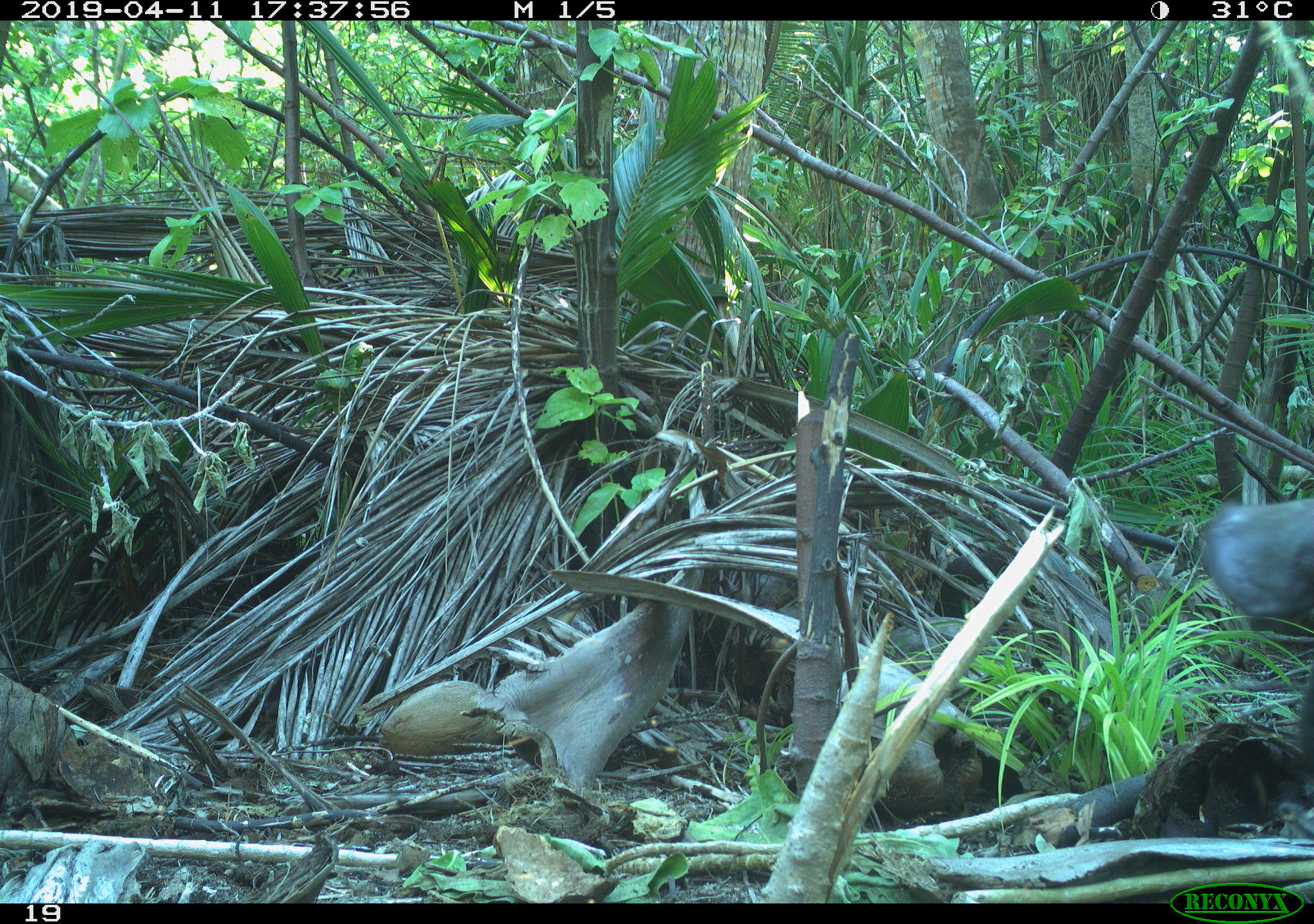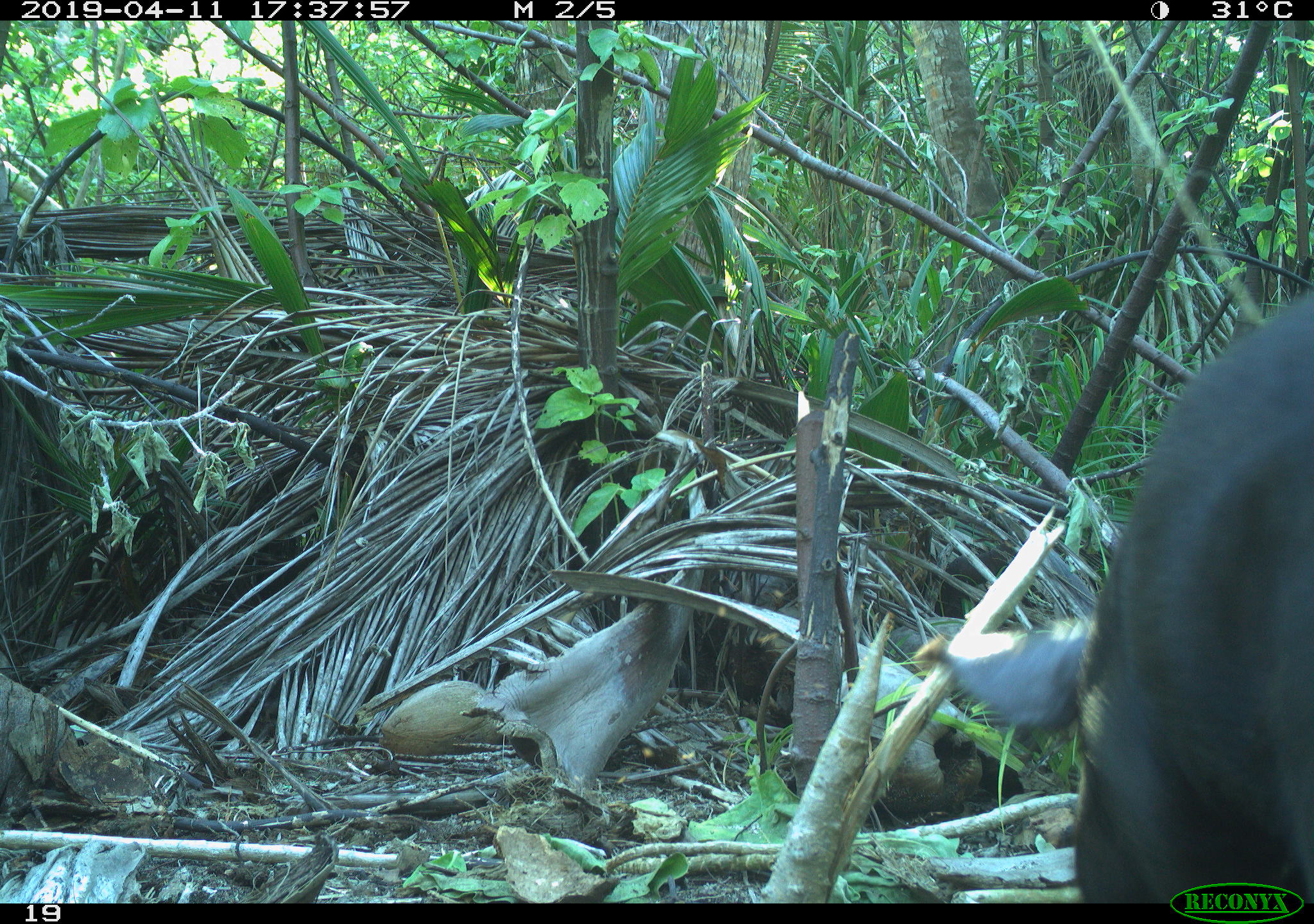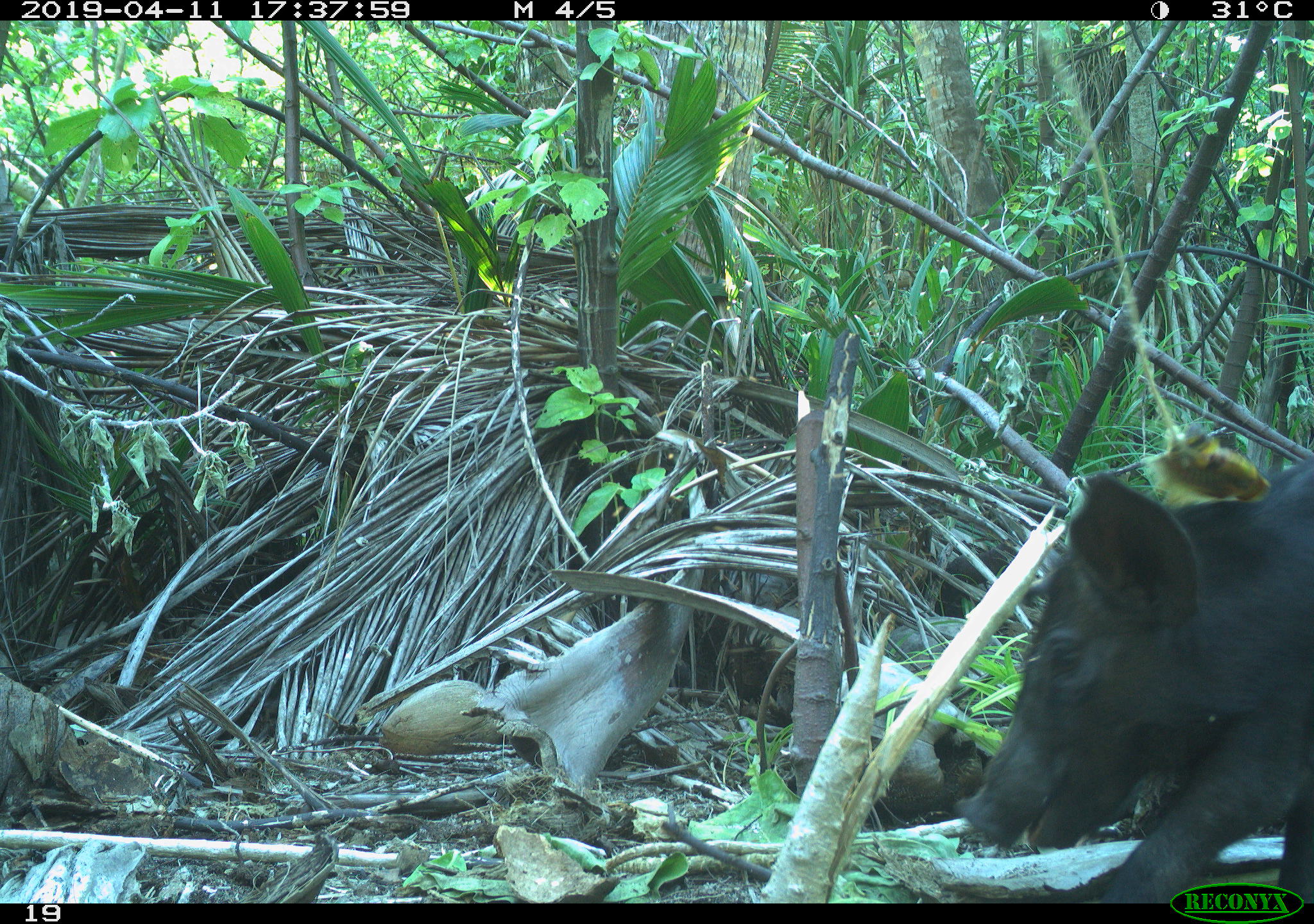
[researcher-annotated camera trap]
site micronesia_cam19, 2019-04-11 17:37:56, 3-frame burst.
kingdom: Animalia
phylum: Chordata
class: Mammalia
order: Artiodactyla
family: Suidae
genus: Sus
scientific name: Sus scrofa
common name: pig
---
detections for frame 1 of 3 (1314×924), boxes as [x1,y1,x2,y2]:
pig: [1198,488,1314,782]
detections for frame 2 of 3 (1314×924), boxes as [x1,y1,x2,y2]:
pig: [921,259,1312,900]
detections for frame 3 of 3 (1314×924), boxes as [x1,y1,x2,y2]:
pig: [956,434,1313,902]